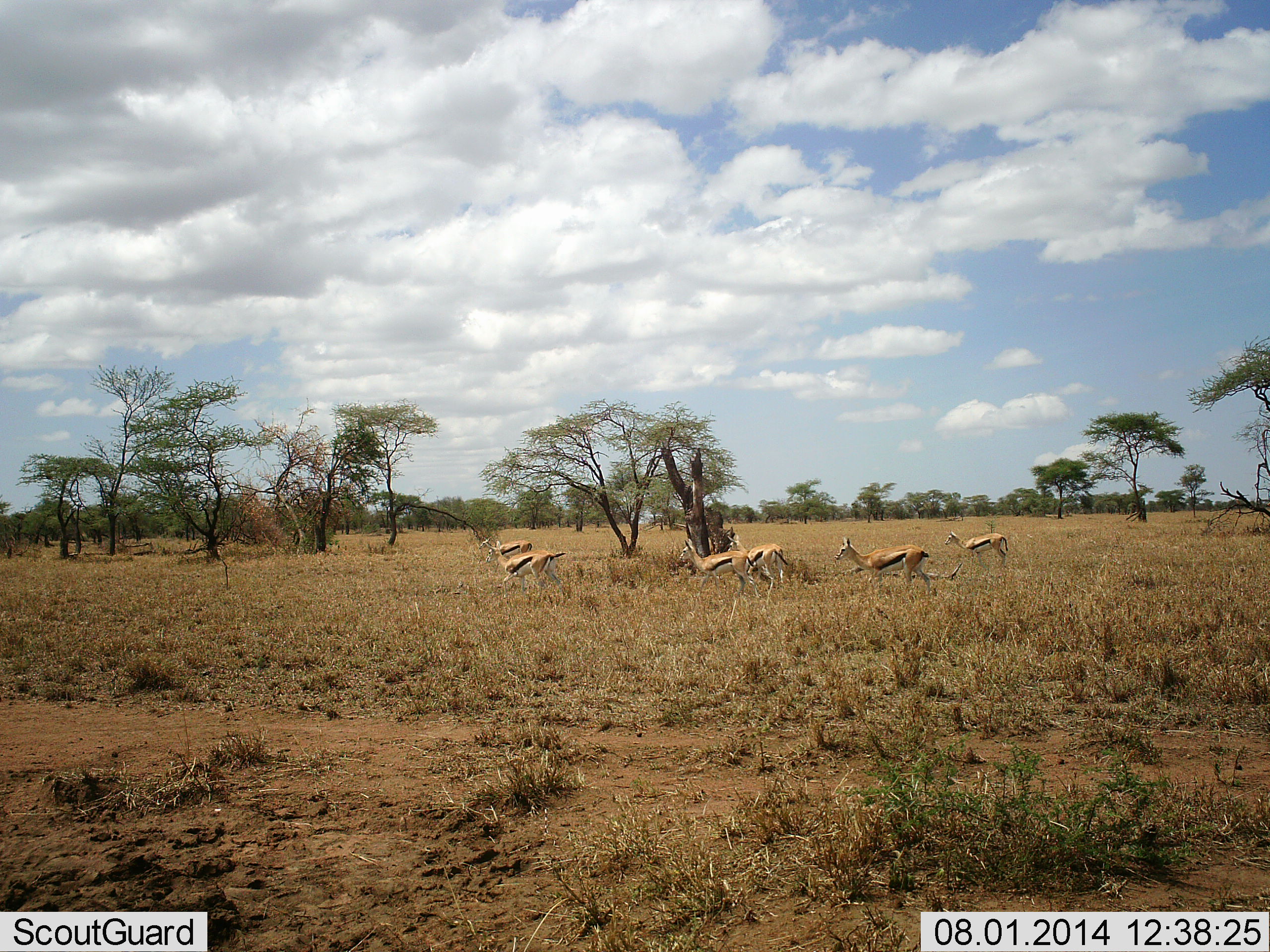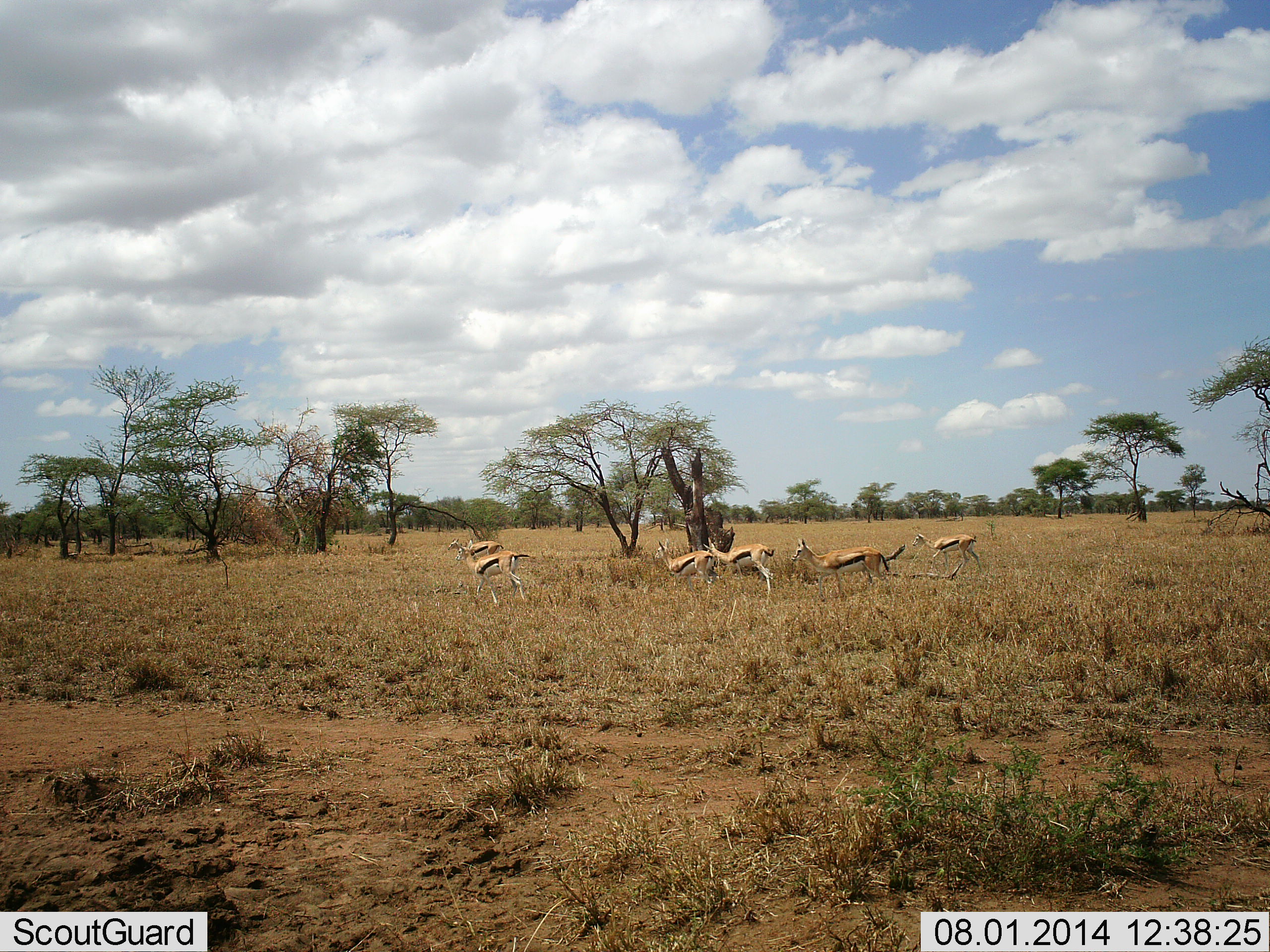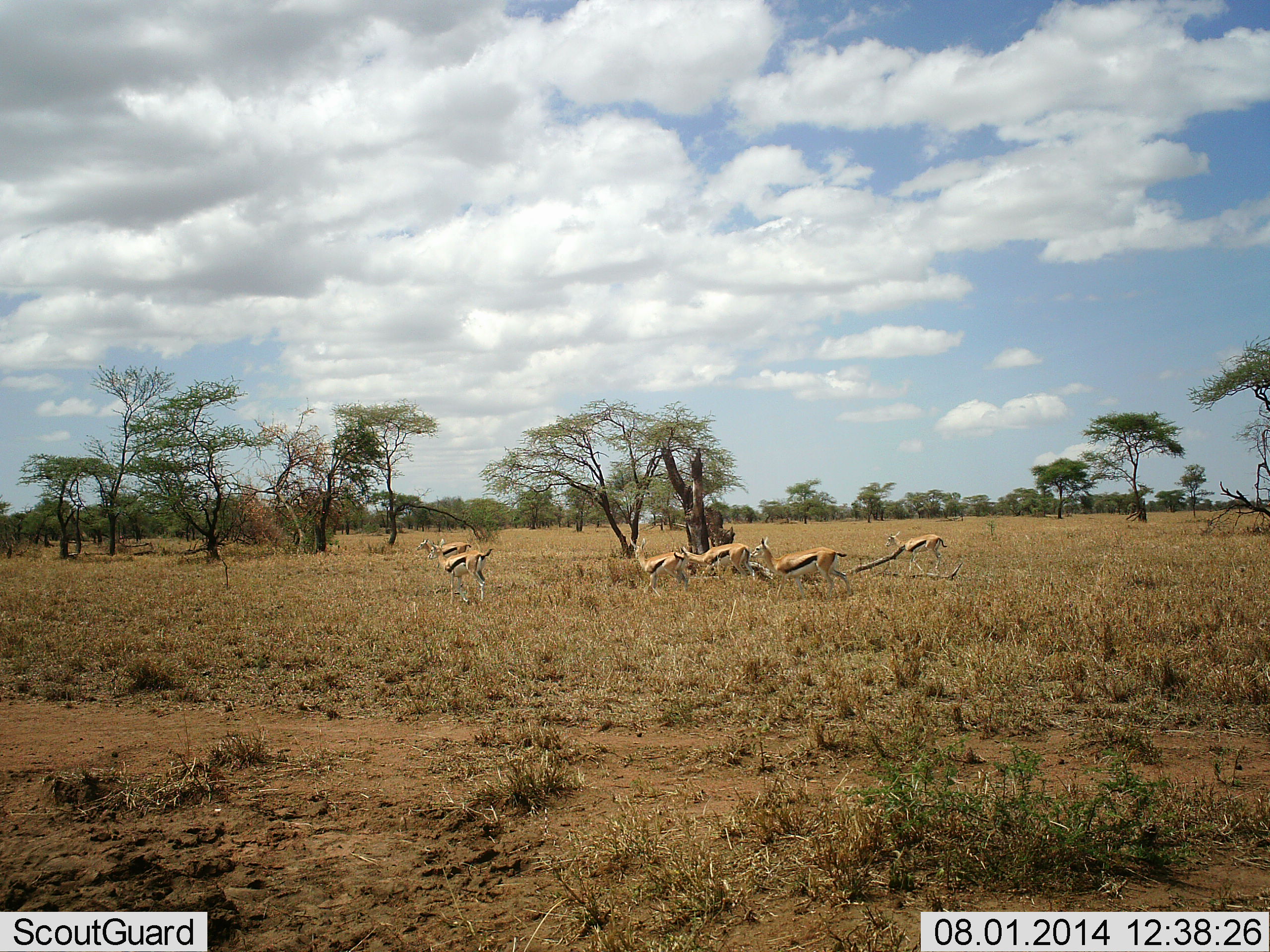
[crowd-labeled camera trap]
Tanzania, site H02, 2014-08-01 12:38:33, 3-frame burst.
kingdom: Animalia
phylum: Chordata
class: Mammalia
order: Artiodactyla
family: Bovidae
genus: Eudorcas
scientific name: Eudorcas thomsonii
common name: thomson's gazelle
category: gazellethomsons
Gazellethomsons (thomson's gazelle) (Eudorcas thomsonii), count 6. Behavior (volunteer vote fractions): standing 10%, resting 10%, moving 100%, interacting 10%. Young present (vote fraction): 0%. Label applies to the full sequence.